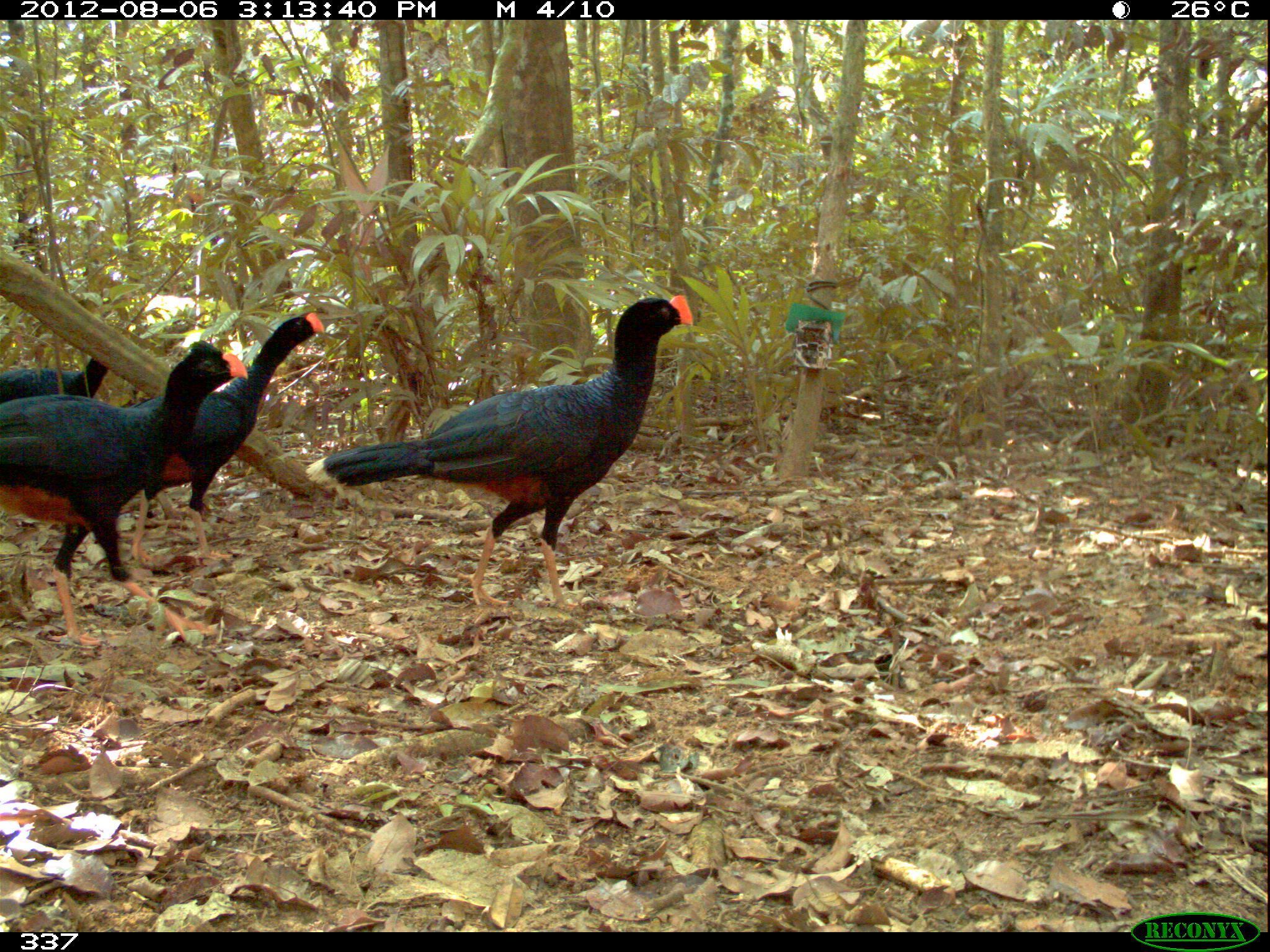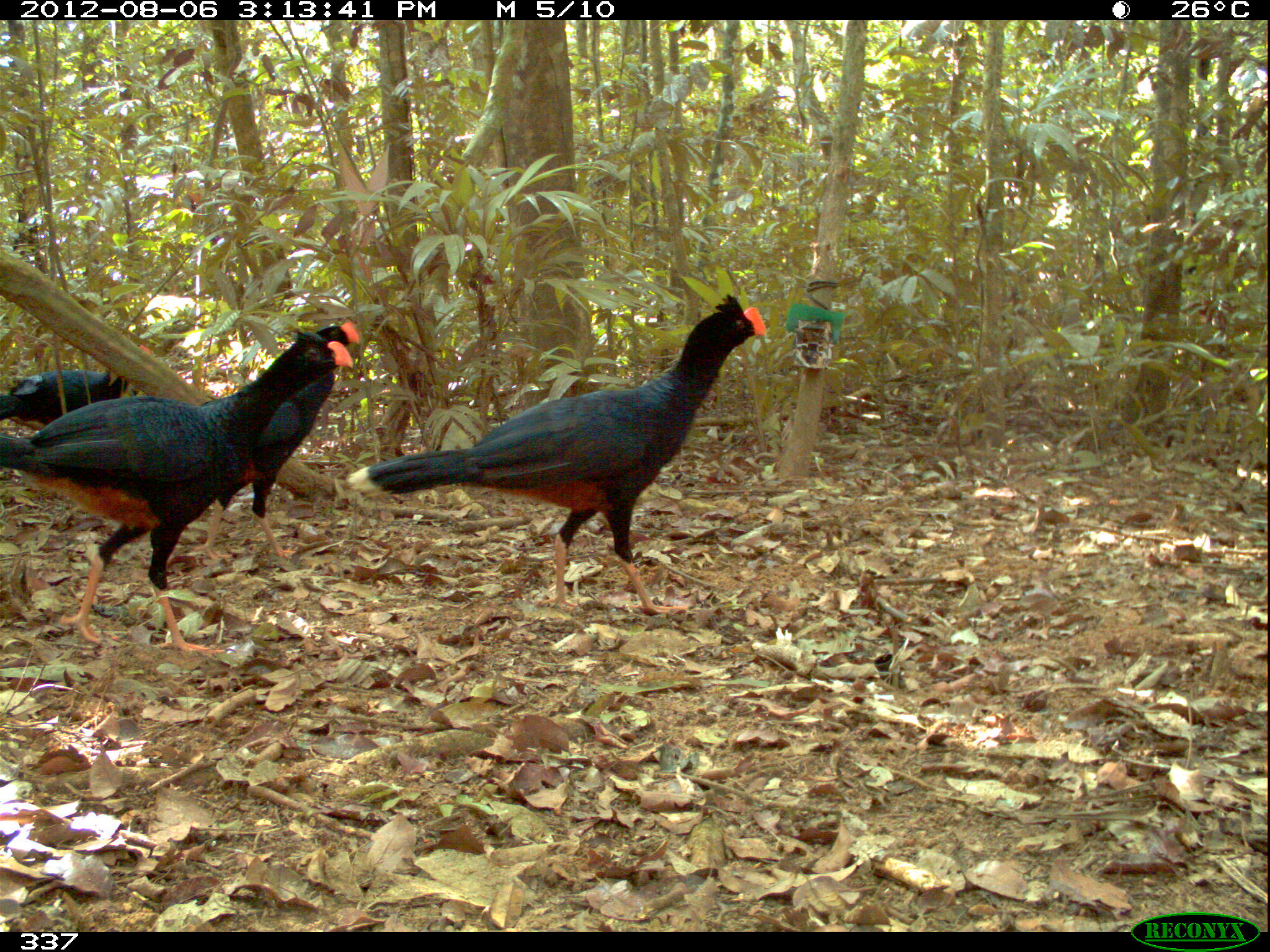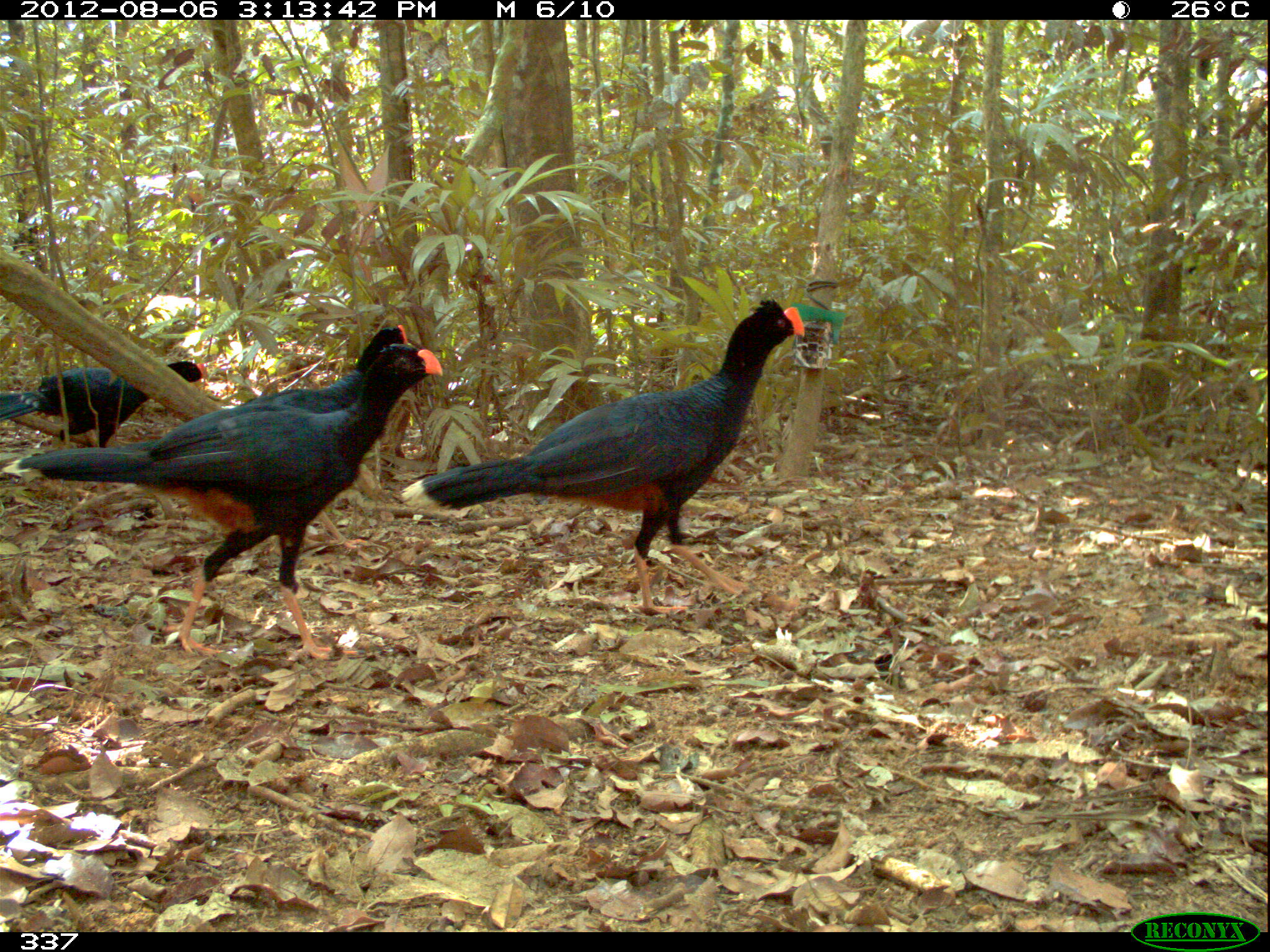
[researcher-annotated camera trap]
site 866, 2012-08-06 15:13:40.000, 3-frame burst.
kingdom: Animalia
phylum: Chordata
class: Aves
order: Galliformes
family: Cracidae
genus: Mitu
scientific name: Mitu tuberosum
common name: razor-billed curassow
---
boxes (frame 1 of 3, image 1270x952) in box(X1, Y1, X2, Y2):
mitu tuberosum: box(304, 293, 688, 611); box(0, 340, 249, 645); box(112, 310, 324, 560); box(1, 358, 111, 407)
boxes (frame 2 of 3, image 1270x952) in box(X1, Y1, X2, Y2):
mitu tuberosum: box(346, 291, 766, 615); box(0, 324, 352, 651); box(177, 315, 369, 558); box(1, 344, 156, 431)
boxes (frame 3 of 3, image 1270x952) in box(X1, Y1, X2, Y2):
mitu tuberosum: box(2, 344, 447, 660); box(403, 296, 805, 594); box(235, 320, 403, 549); box(1, 353, 204, 444)